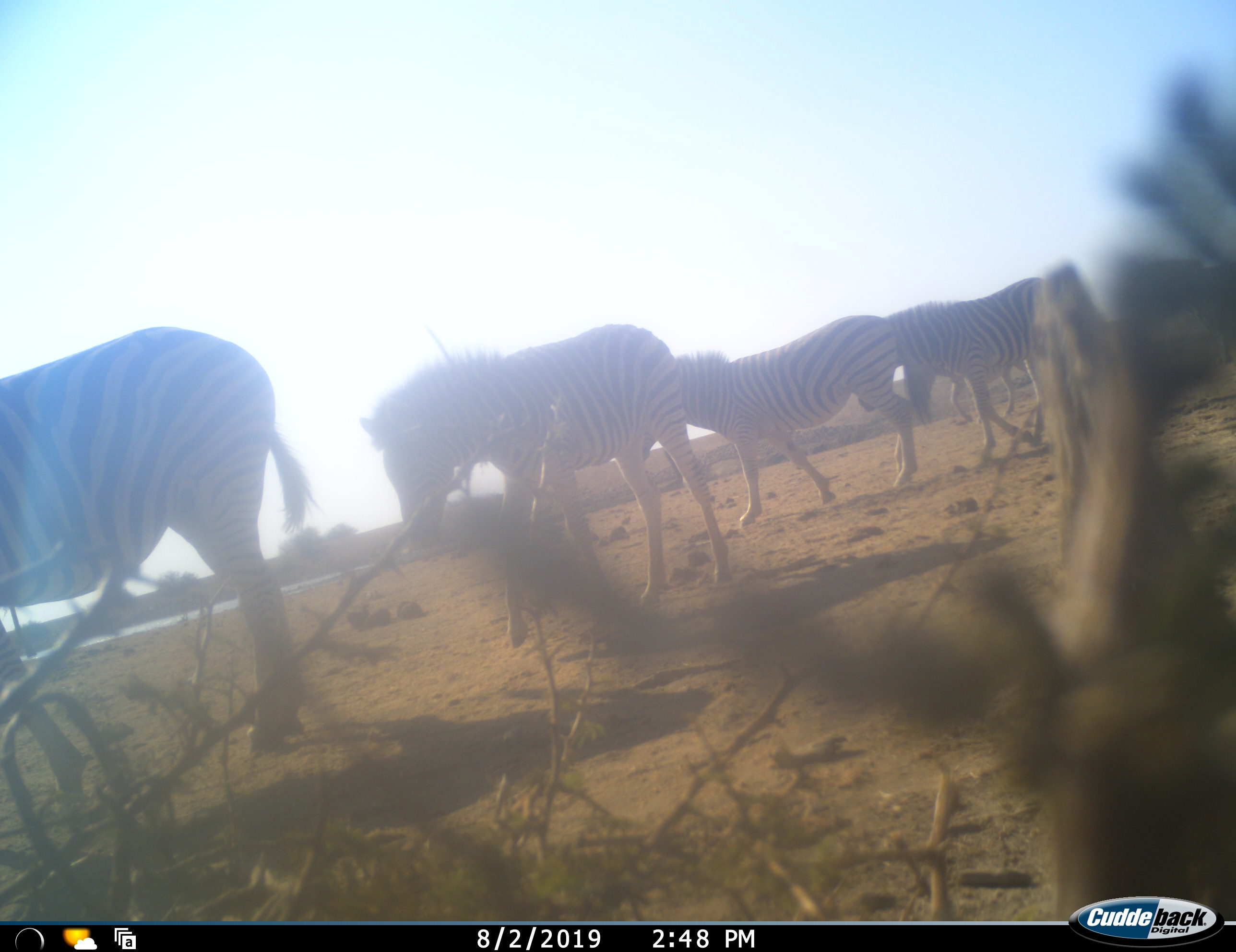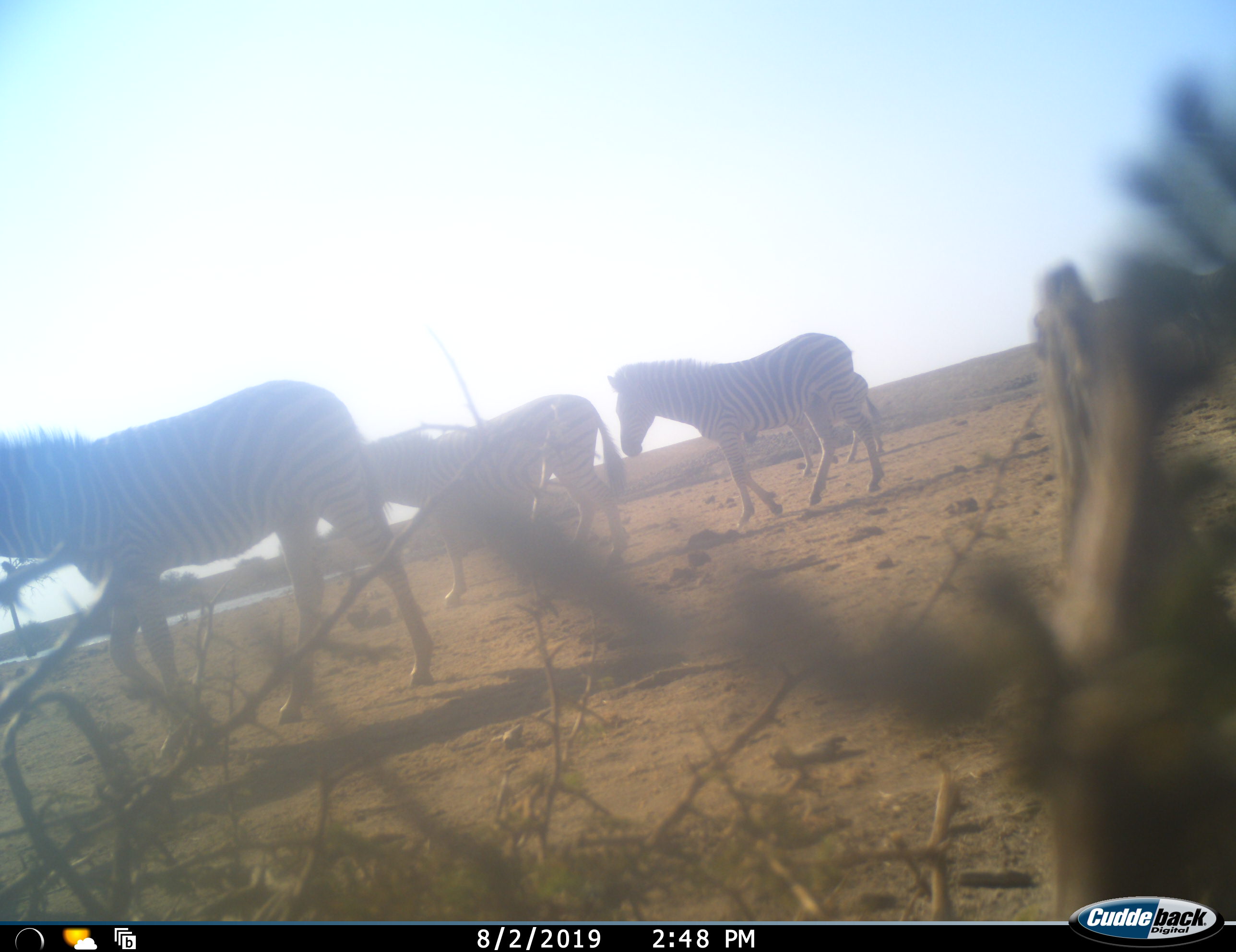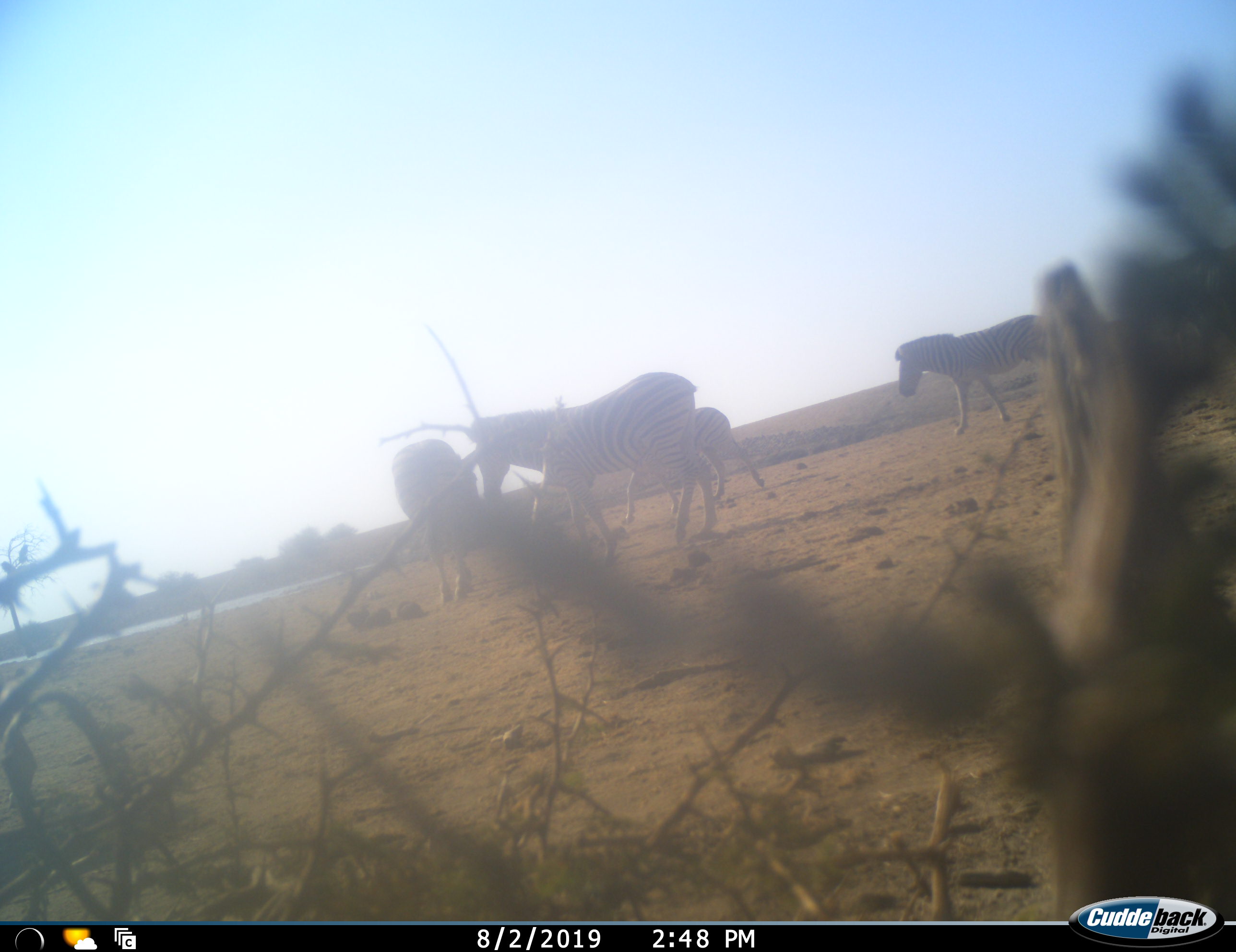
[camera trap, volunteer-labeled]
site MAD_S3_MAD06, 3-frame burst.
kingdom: Animalia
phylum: Chordata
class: Mammalia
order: Perissodactyla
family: Equidae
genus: Equus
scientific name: Equus quagga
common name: plains zebra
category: zebraplains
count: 5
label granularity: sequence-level